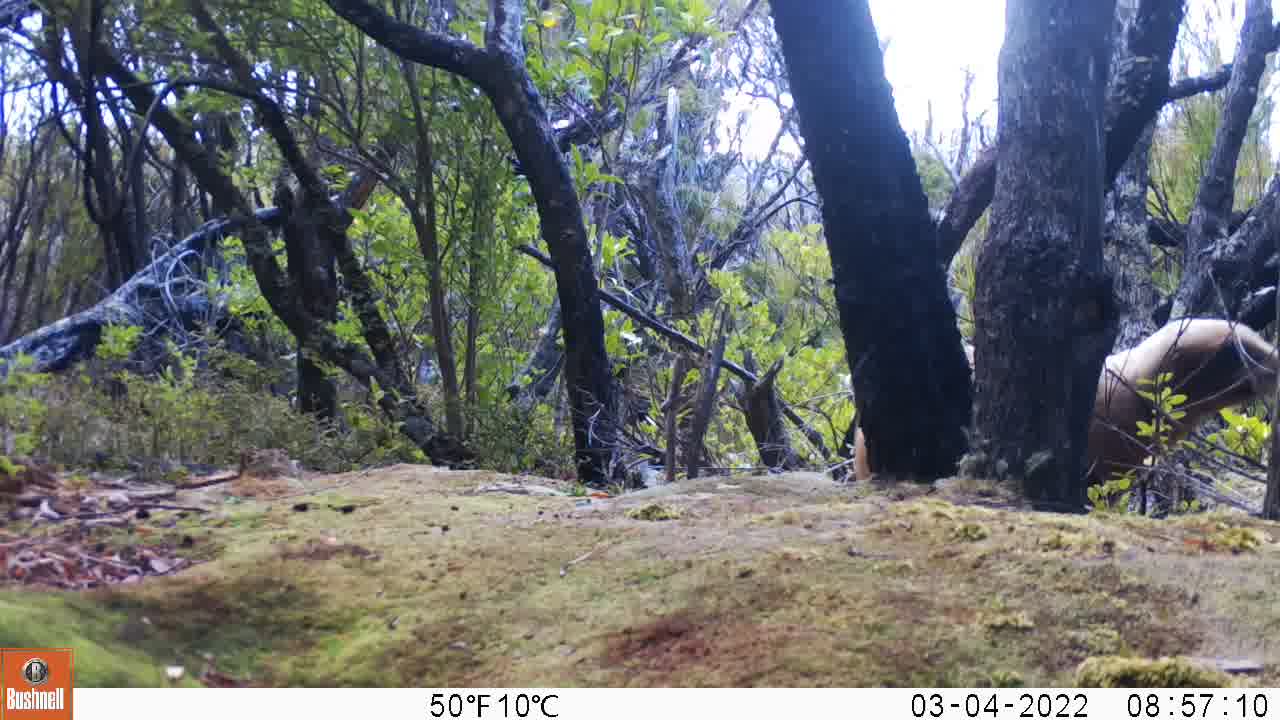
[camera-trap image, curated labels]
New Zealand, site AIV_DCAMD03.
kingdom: Animalia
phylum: Chordata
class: Mammalia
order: Carnivora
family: Otariidae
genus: Phocarctos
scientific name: Phocarctos hookeri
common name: new zealand sea lion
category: sealion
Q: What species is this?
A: Sealion (new zealand sea lion) (Phocarctos hookeri).